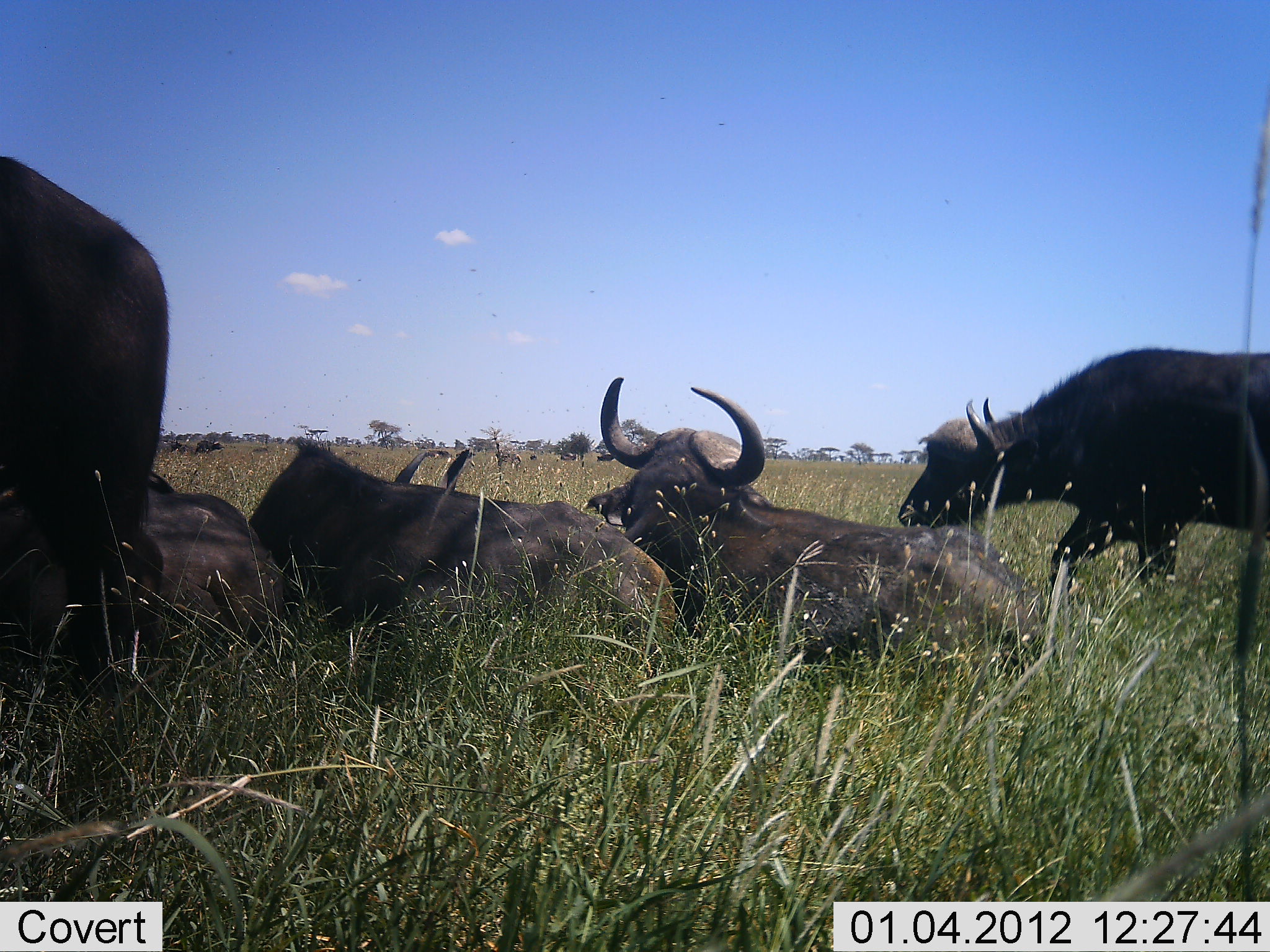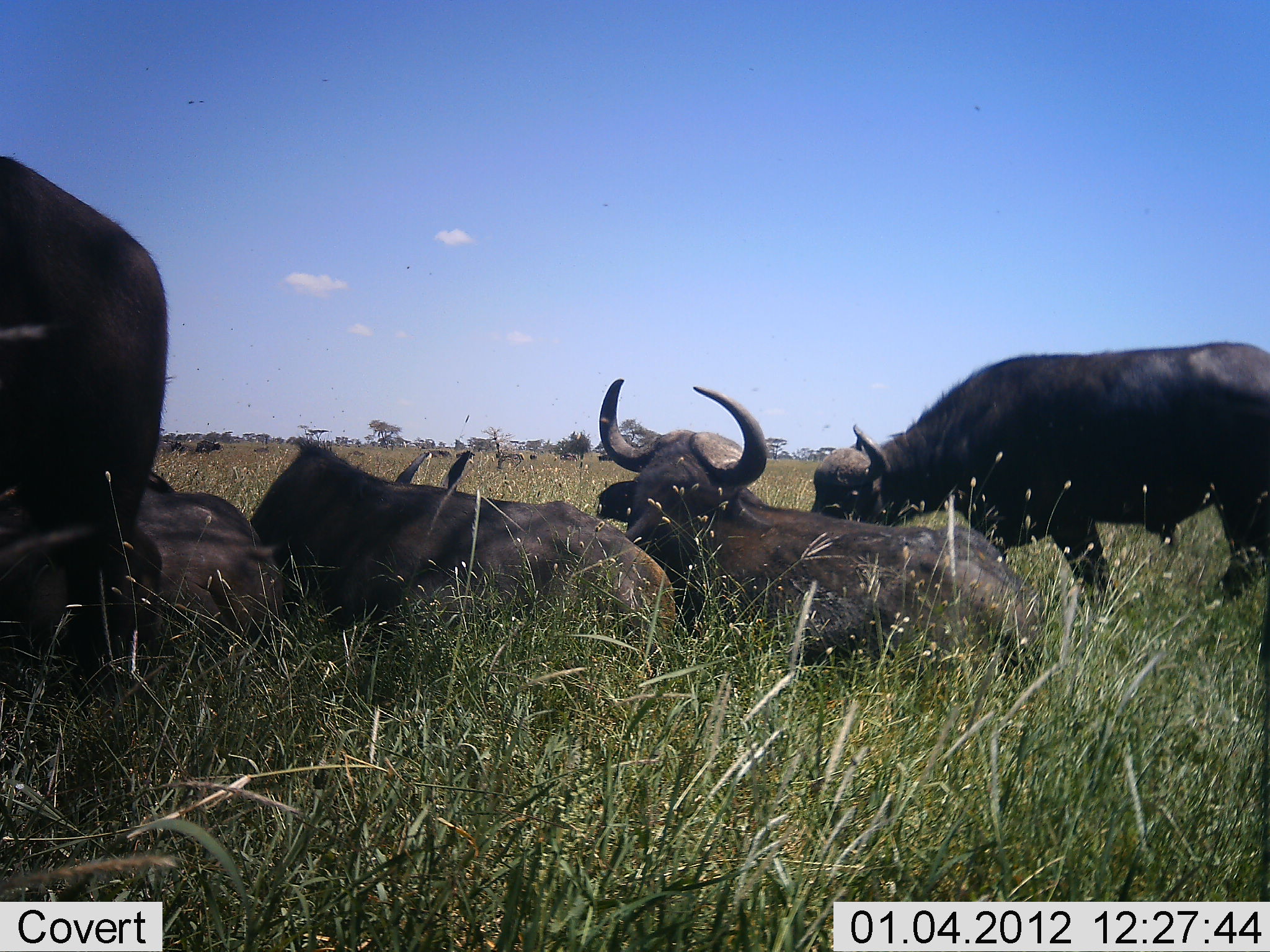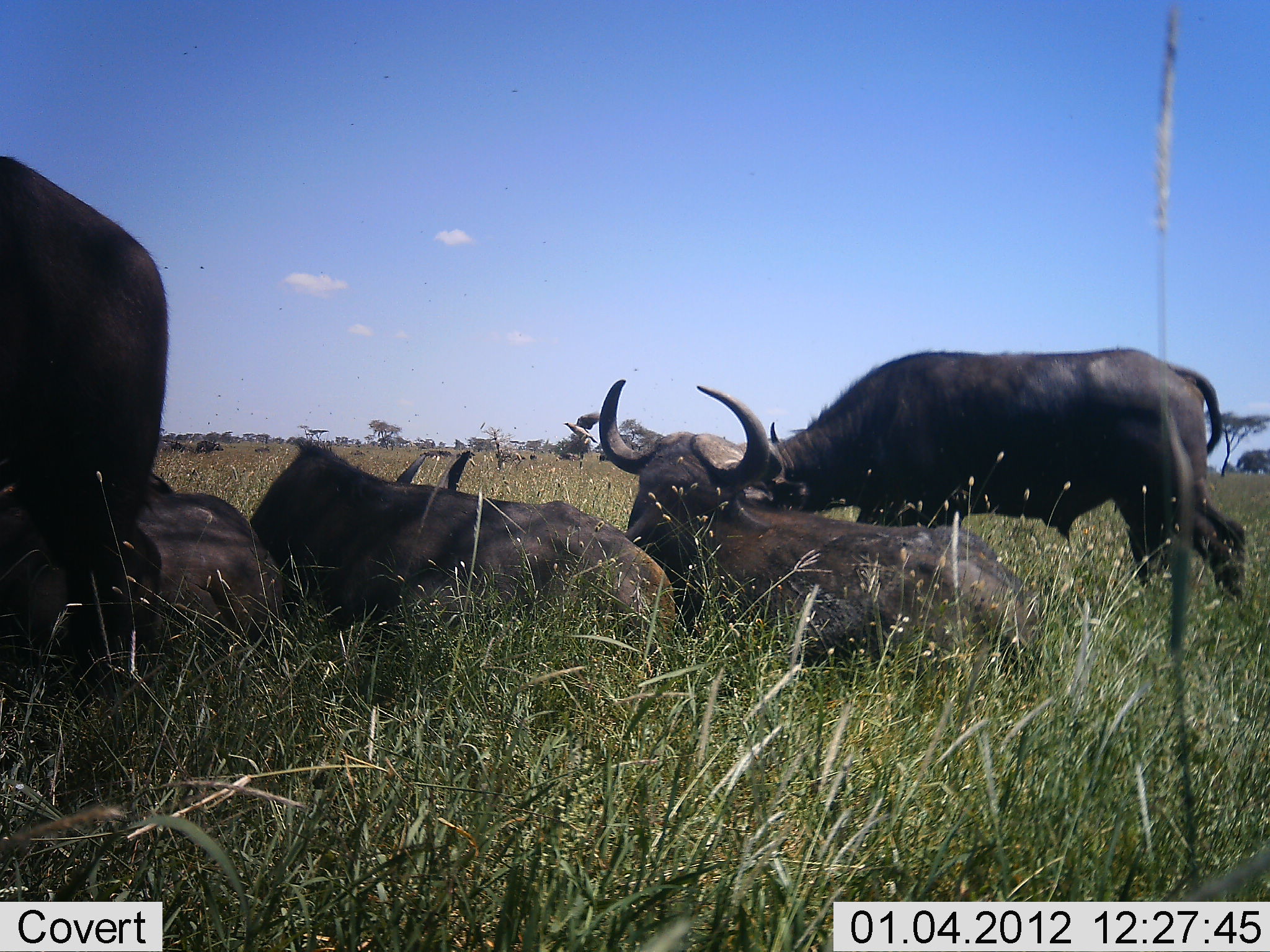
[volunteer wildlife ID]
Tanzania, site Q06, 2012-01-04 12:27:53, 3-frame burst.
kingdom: Animalia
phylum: Chordata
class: Mammalia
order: Artiodactyla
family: Bovidae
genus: Syncerus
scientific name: Syncerus caffer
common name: cape buffalo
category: buffalo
Buffalo (cape buffalo) (Syncerus caffer), count 5. Behavior (volunteer vote fractions): standing 45%, resting 91%, moving 27%, interacting 0%. Young present (vote fraction): 0%. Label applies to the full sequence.